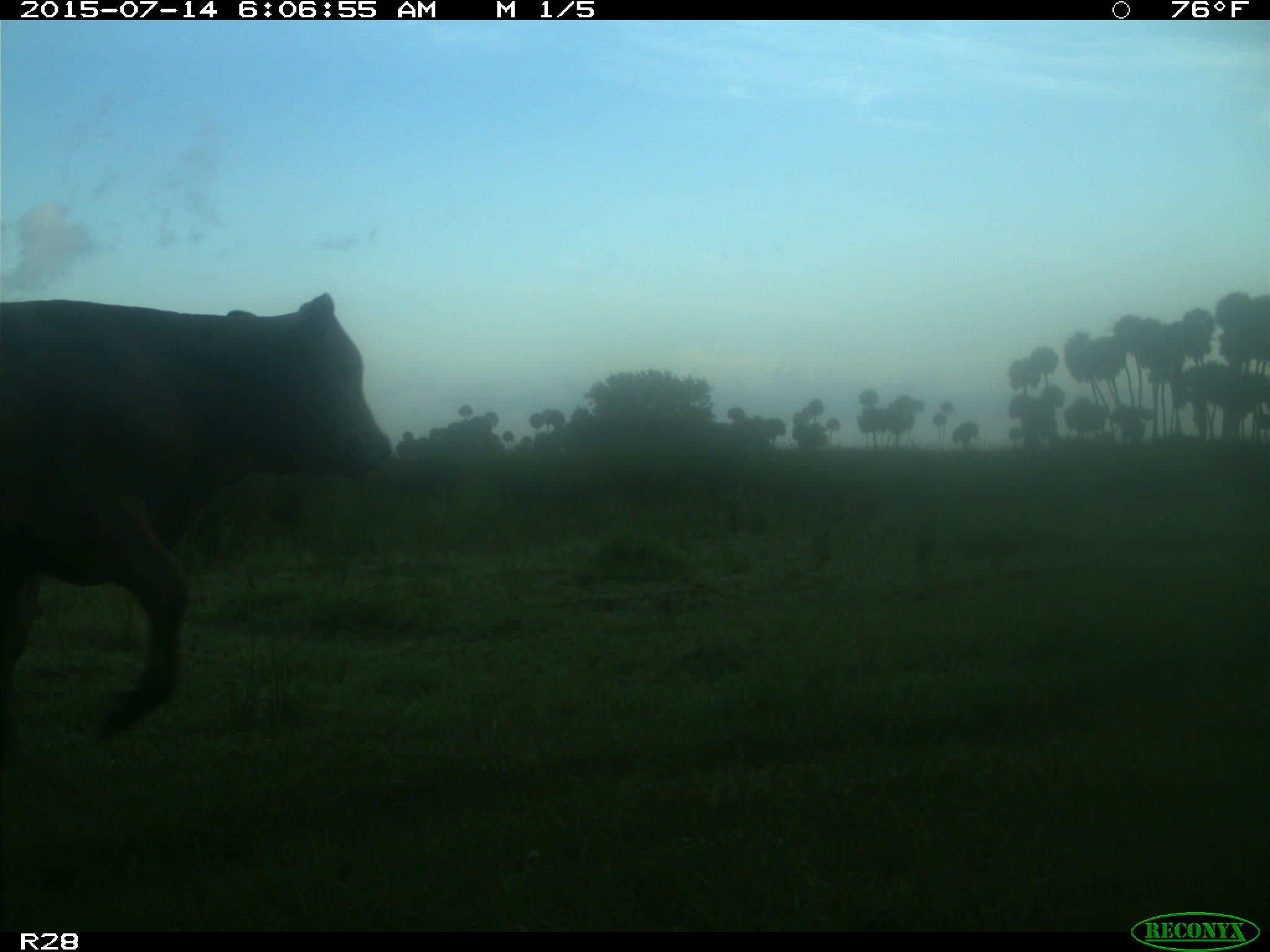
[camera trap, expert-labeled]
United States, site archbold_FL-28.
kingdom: Animalia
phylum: Chordata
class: Mammalia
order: Artiodactyla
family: Bovidae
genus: Bos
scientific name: Bos taurus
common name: domestic cow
Bos taurus (domestic cow).